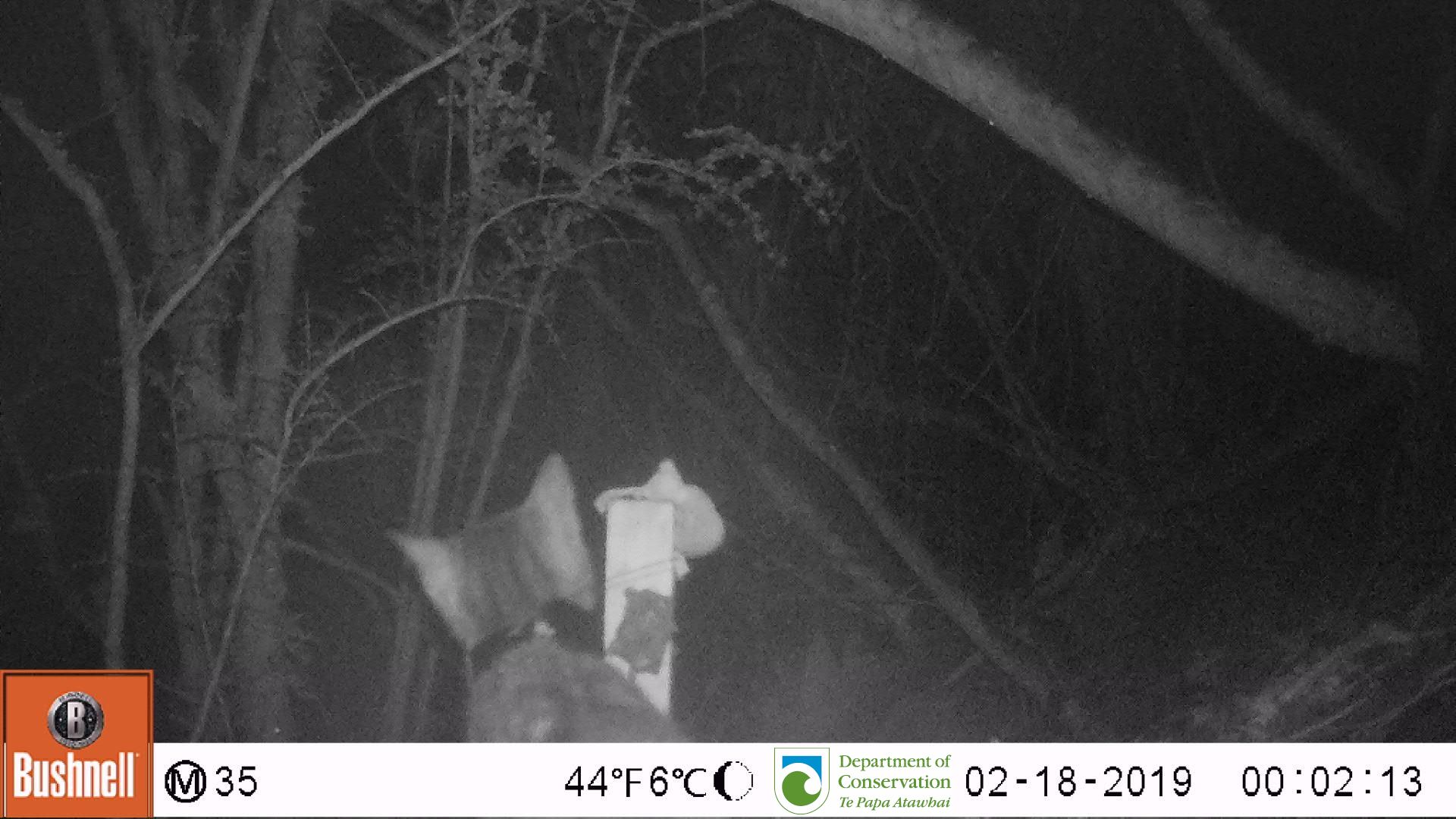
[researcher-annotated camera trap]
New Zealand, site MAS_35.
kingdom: Animalia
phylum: Chordata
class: Mammalia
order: Carnivora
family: Felidae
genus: Felis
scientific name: Felis catus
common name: domestic cat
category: cat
Cat (domestic cat) (Felis catus).